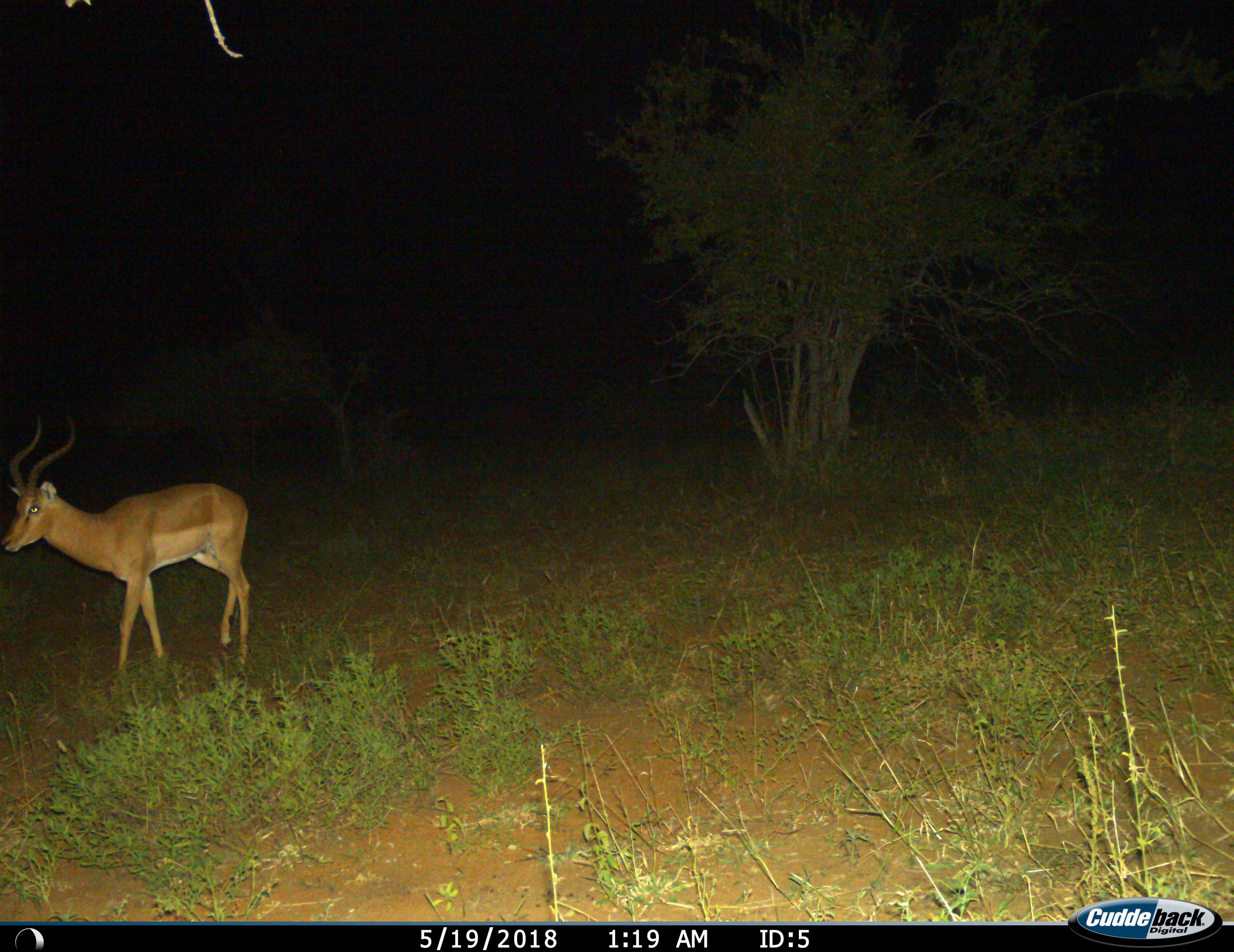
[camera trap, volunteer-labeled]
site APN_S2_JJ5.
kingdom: Animalia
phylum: Chordata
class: Mammalia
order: Artiodactyla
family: Bovidae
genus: Aepyceros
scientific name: Aepyceros melampus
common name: impala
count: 1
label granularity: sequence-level